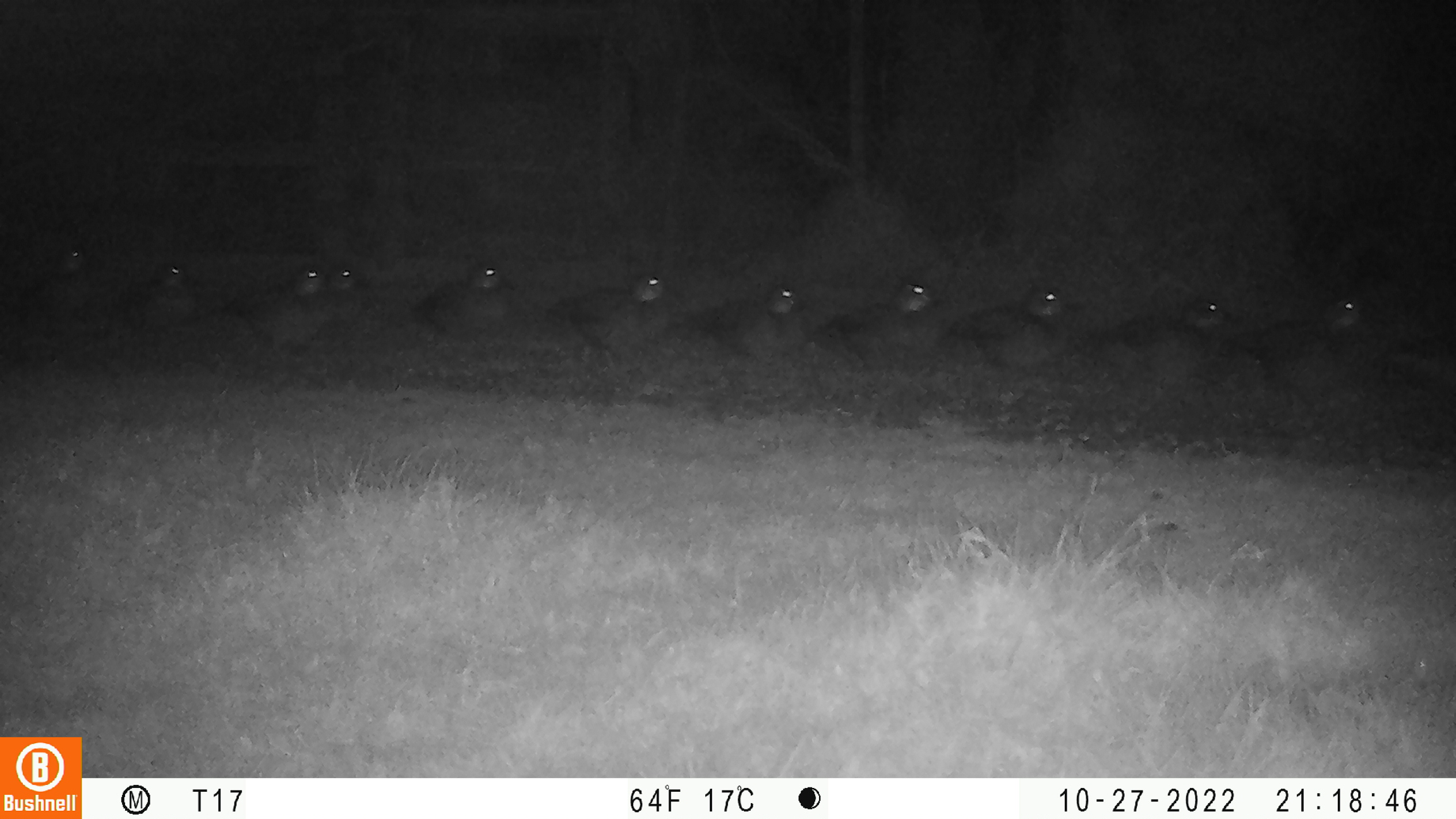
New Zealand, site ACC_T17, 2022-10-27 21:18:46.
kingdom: Animalia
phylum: Chordata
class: Aves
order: Anseriformes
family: Anatidae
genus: Anas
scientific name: Anas chlorotis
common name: brown teal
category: pateke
Pateke (brown teal) (Anas chlorotis).